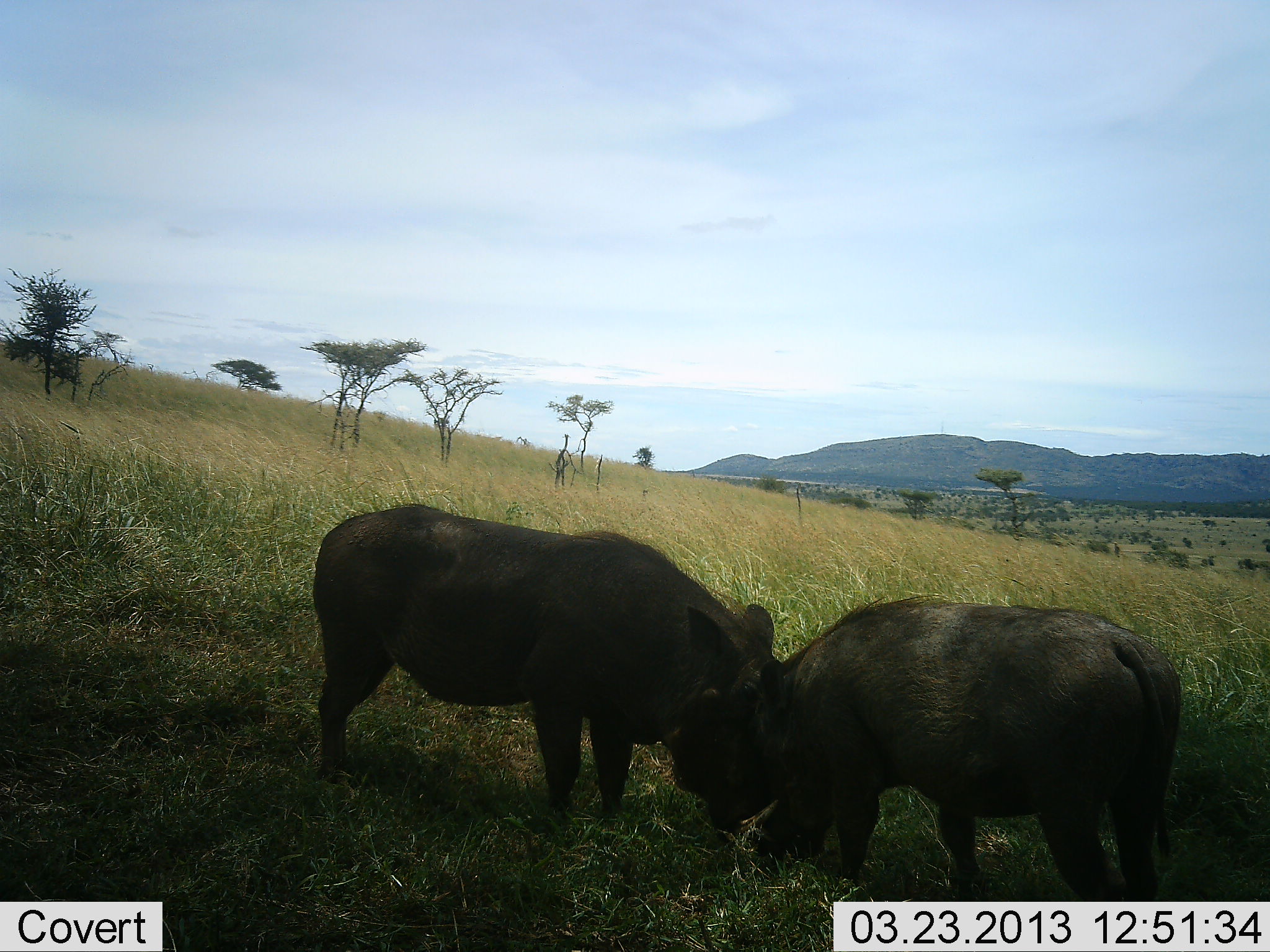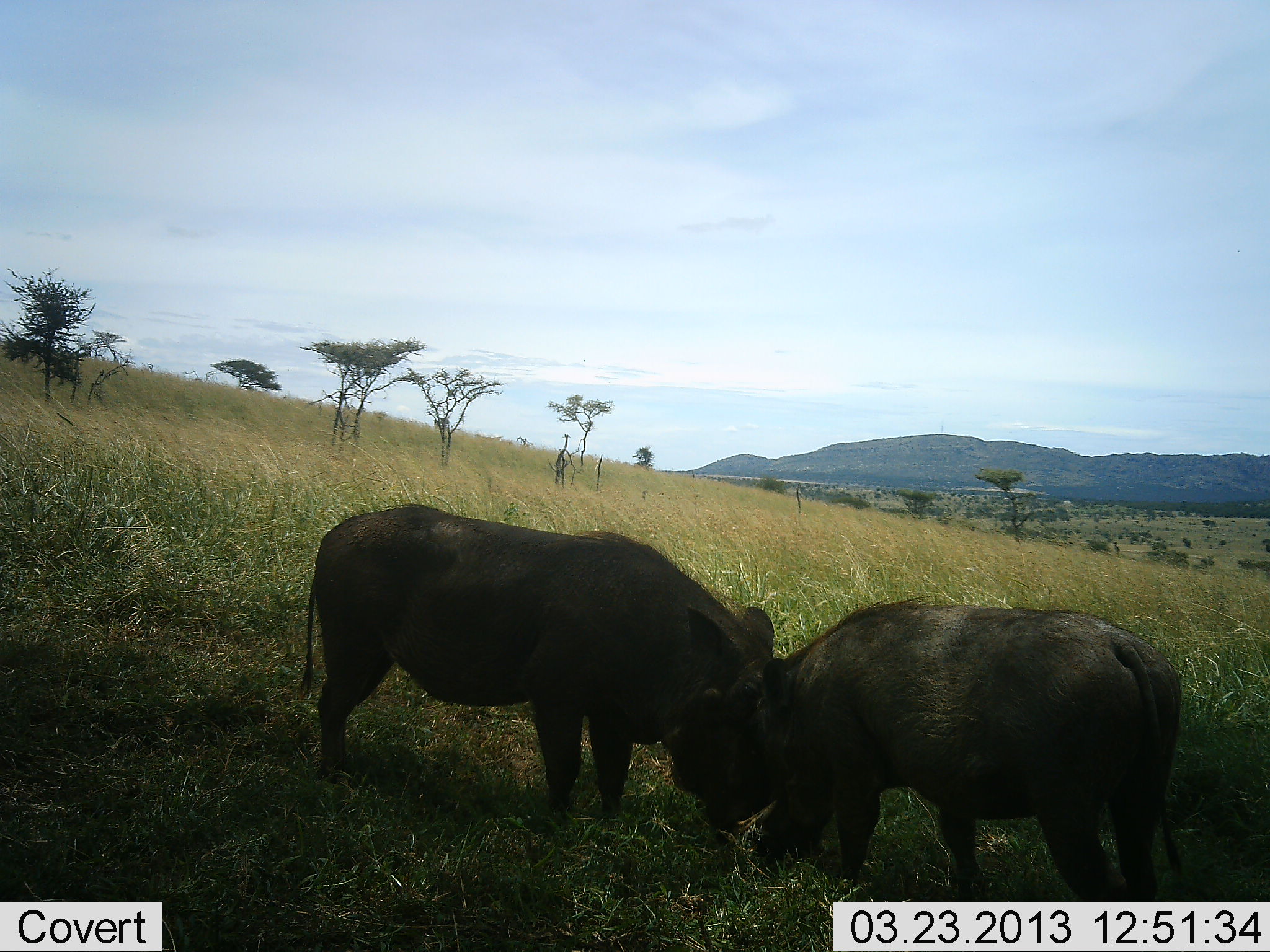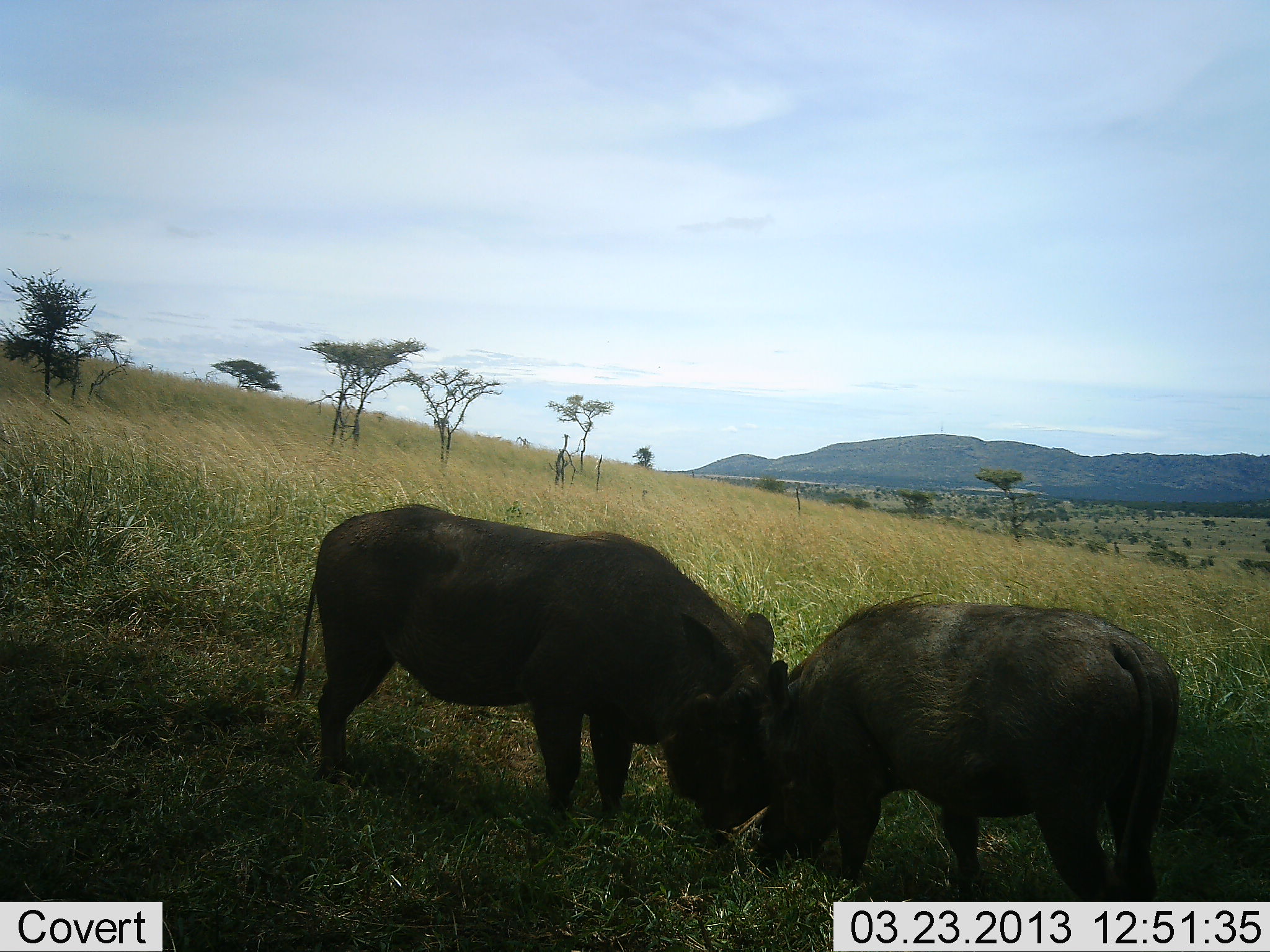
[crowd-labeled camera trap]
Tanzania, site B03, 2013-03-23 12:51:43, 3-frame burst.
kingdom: Animalia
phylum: Chordata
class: Mammalia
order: Artiodactyla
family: Suidae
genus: Phacochoerus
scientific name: Phacochoerus africanus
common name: warthog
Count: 2.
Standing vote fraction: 38%.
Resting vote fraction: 0%.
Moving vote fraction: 5%.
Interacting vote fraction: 43%.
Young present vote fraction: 0%.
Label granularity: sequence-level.